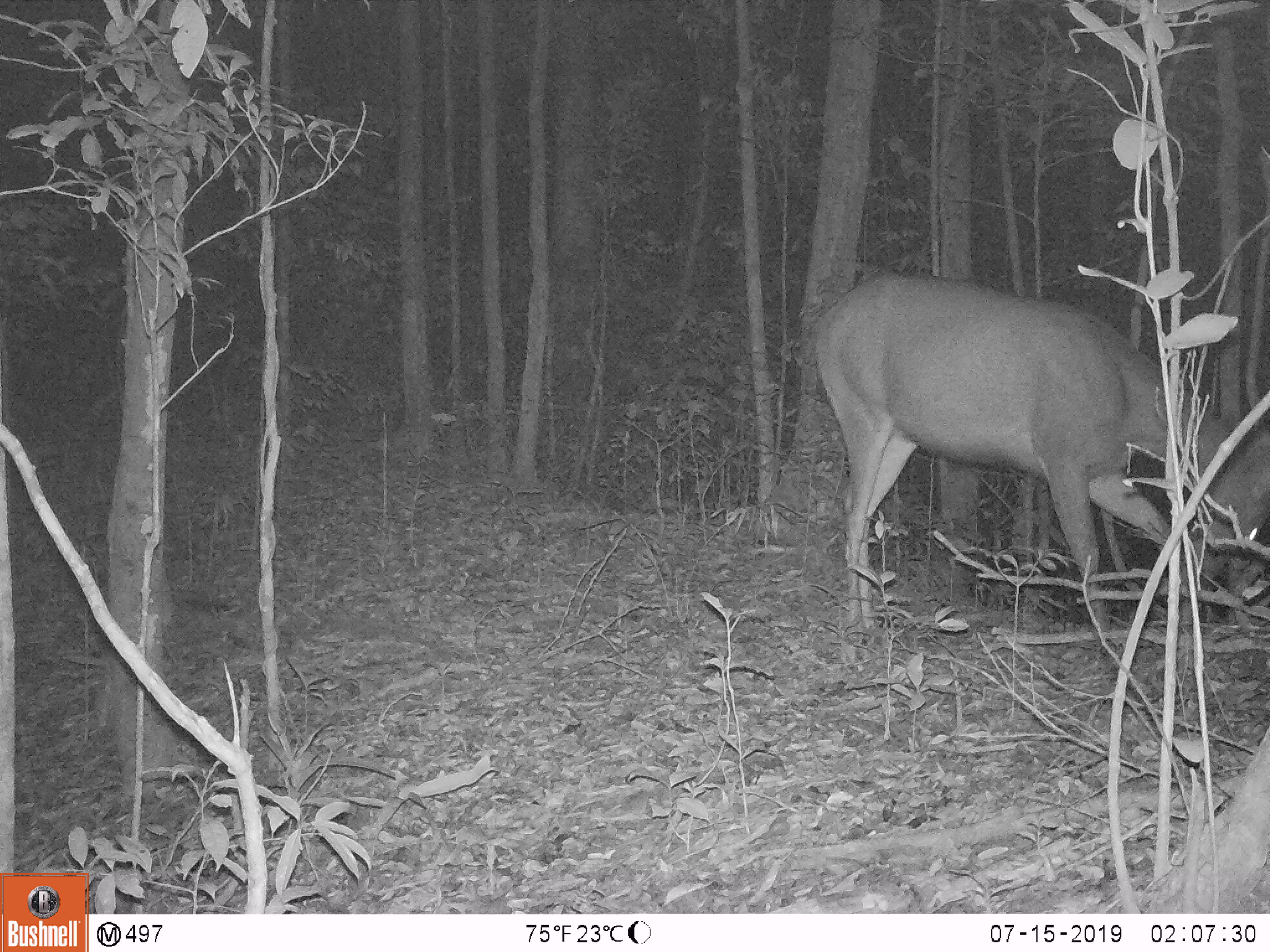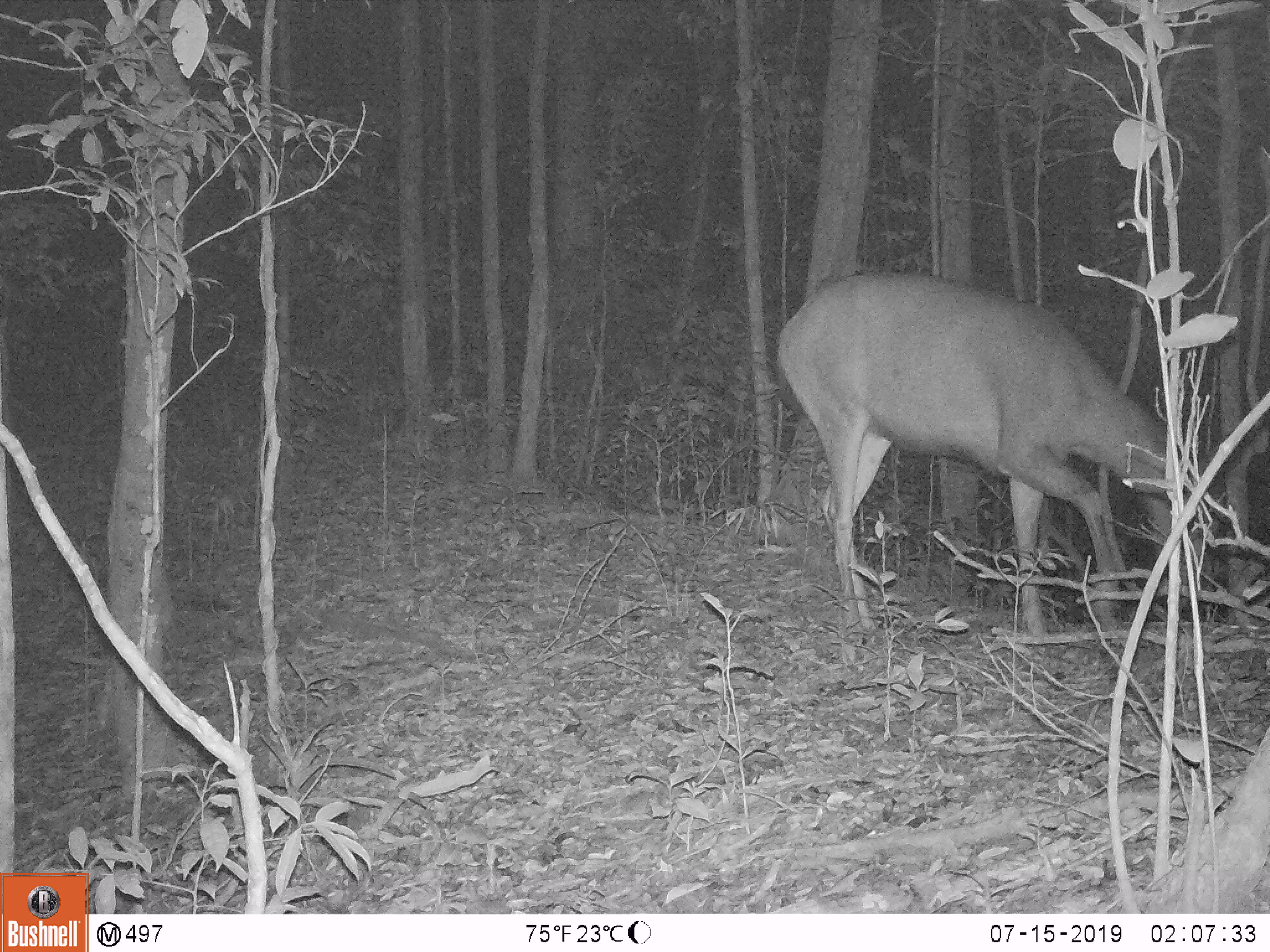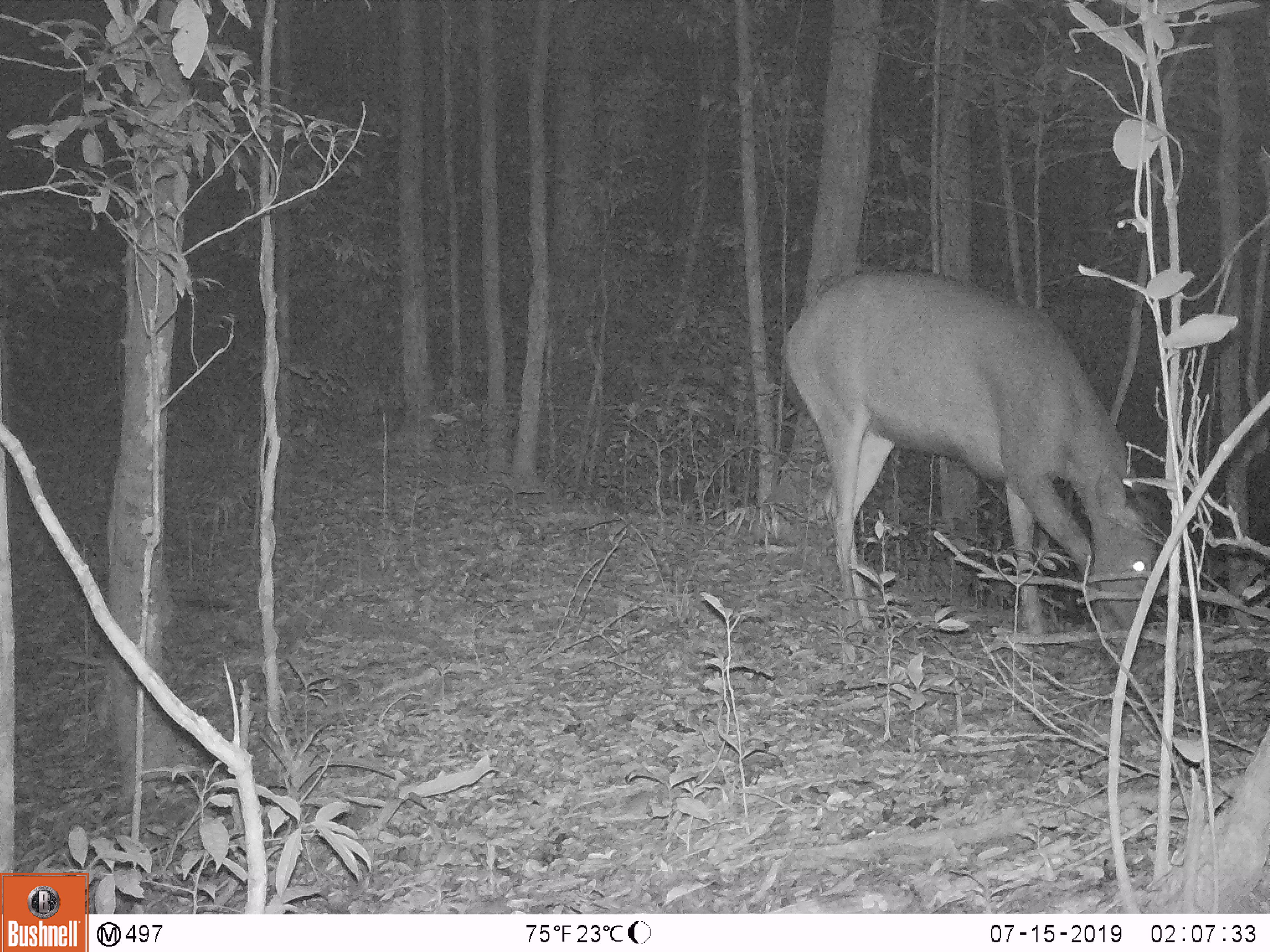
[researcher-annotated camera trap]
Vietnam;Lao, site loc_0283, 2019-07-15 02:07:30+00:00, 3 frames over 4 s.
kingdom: Animalia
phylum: Chordata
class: Mammalia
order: Artiodactyla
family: Cervidae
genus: Rusa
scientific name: Rusa unicolor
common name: sambar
Sambar (Rusa unicolor). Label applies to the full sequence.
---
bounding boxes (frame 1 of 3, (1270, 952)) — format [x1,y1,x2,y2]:
sambar: [815,273,1270,631]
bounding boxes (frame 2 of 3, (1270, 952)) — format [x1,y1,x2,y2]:
sambar: [777,272,1187,636]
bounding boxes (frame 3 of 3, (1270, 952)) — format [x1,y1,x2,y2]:
sambar: [783,270,1159,641]